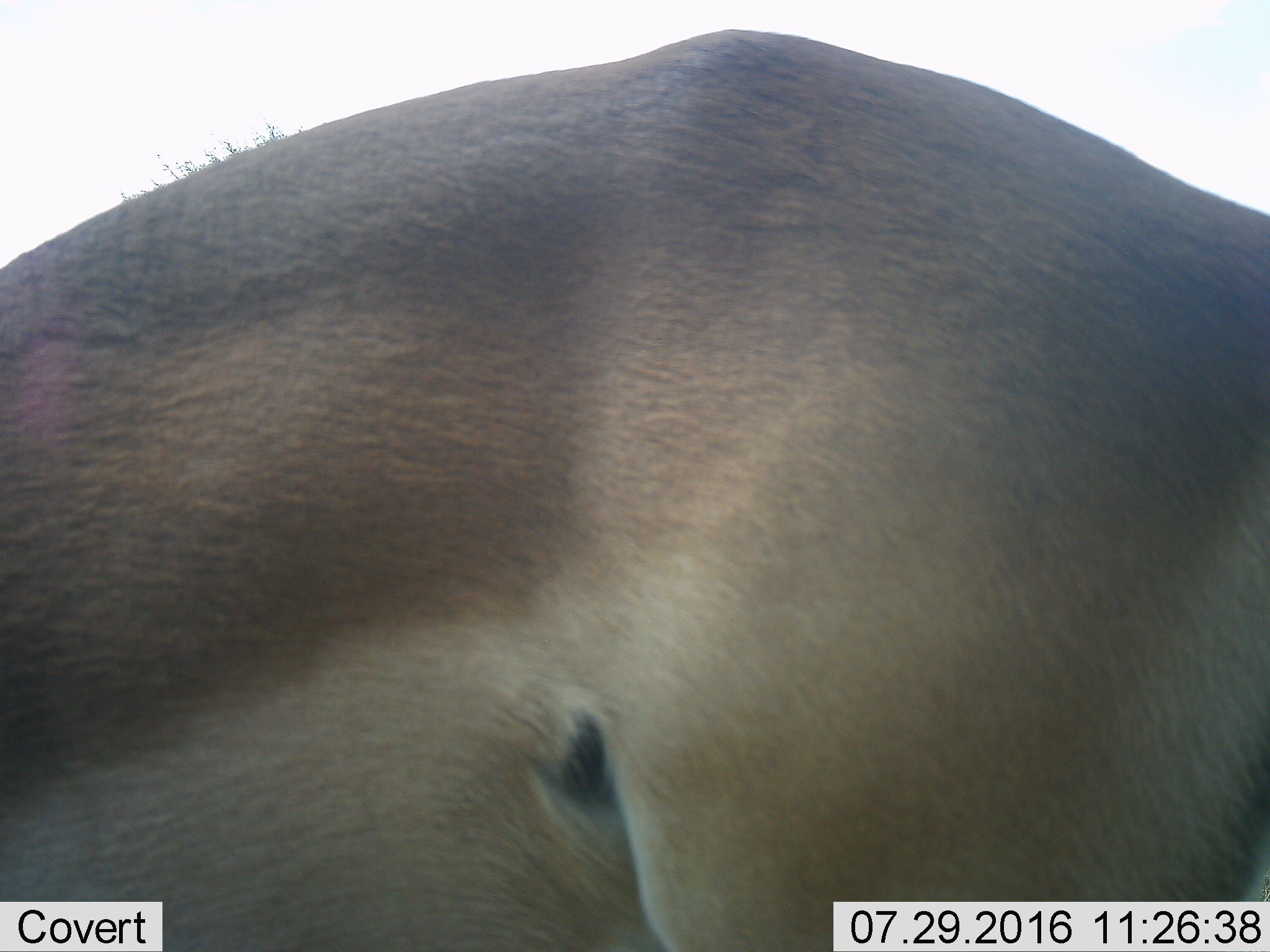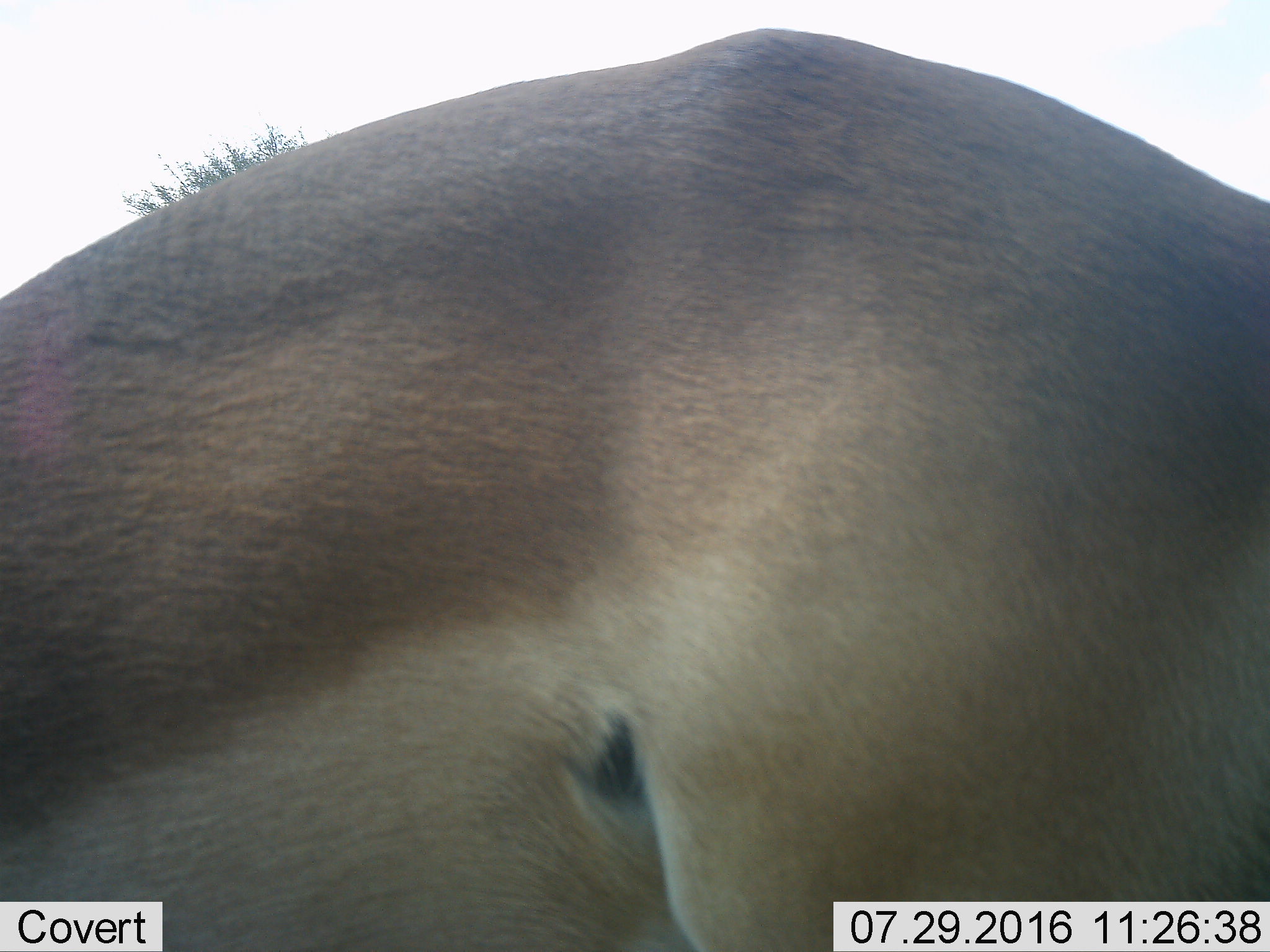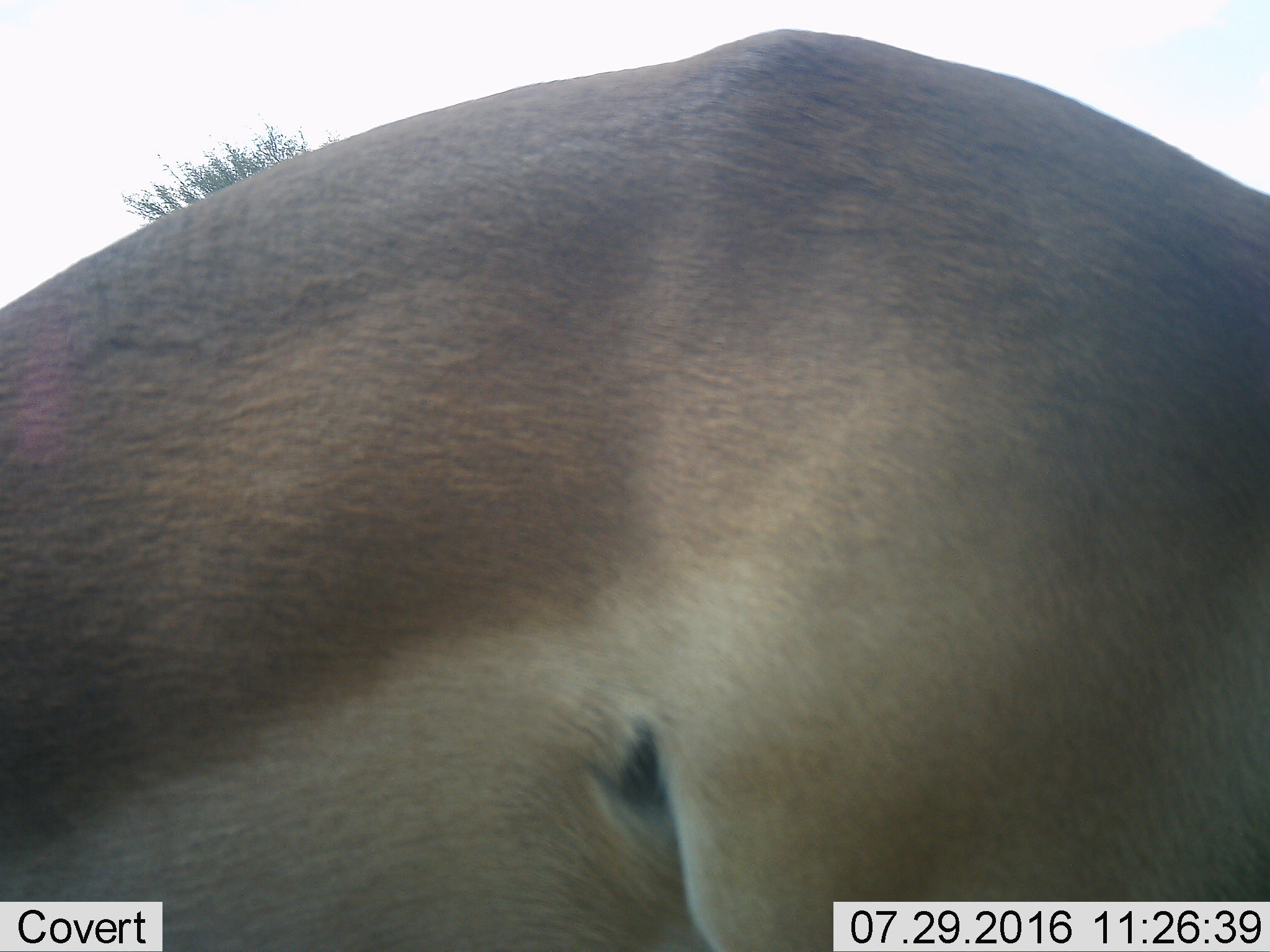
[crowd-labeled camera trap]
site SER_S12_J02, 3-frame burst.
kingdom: Animalia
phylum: Chordata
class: Mammalia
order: Artiodactyla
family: Bovidae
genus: Aepyceros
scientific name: Aepyceros melampus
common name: impala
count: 1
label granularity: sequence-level